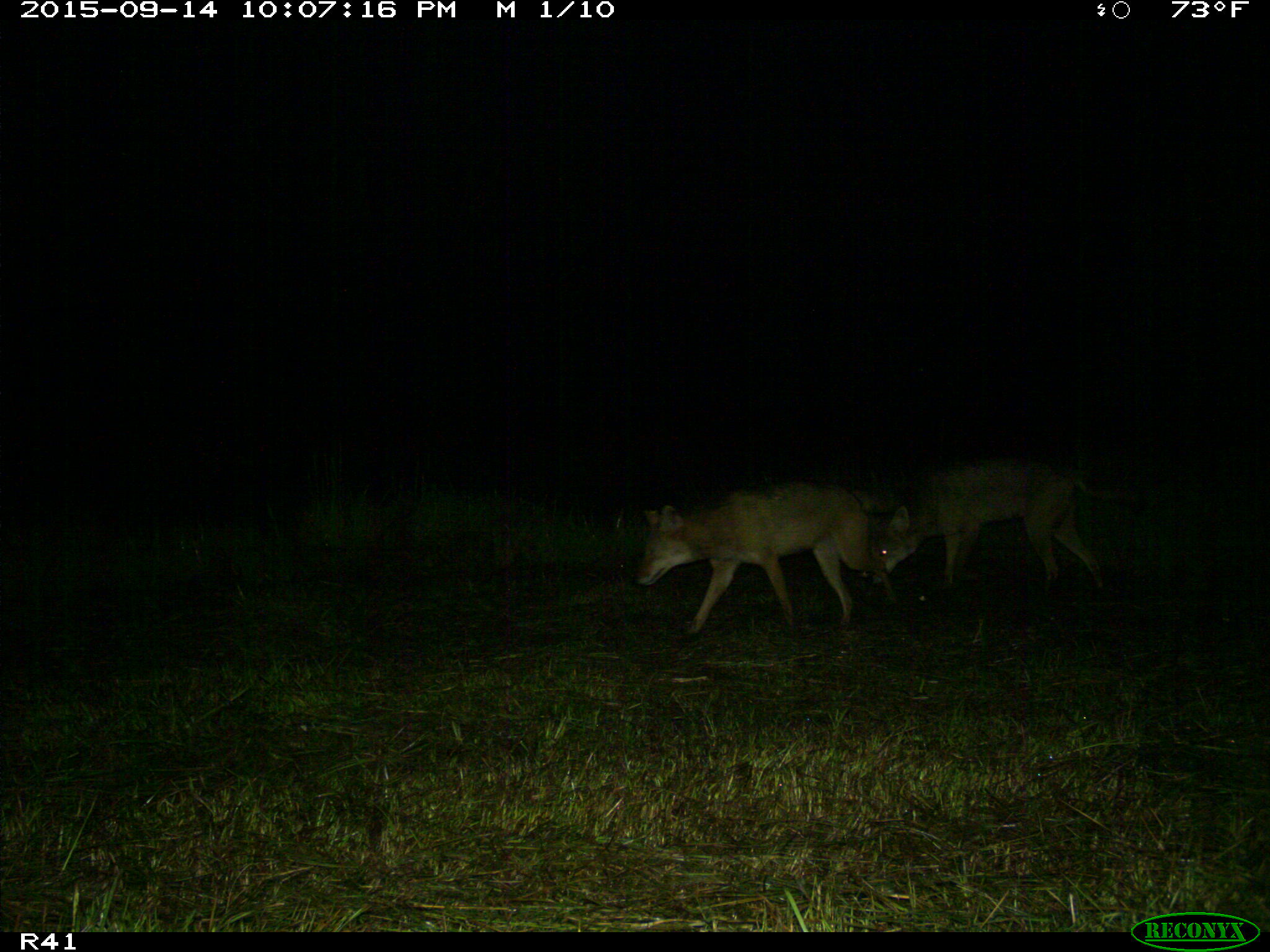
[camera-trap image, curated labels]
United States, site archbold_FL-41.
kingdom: Animalia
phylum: Chordata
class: Mammalia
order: Carnivora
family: Canidae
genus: Canis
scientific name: Canis latrans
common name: coyote